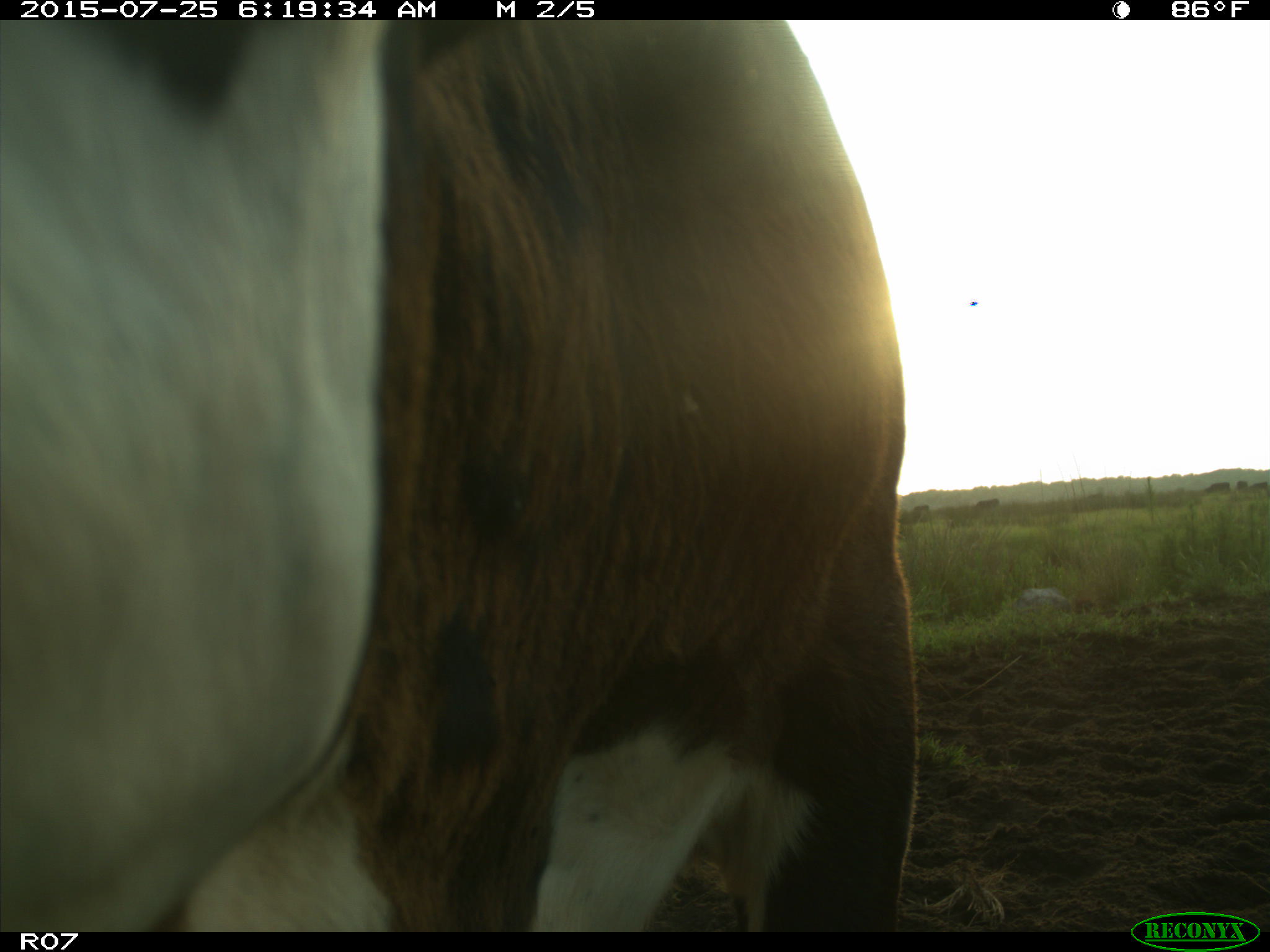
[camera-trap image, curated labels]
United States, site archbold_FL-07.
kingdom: Animalia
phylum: Chordata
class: Mammalia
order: Artiodactyla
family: Bovidae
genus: Bos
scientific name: Bos taurus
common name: domestic cow